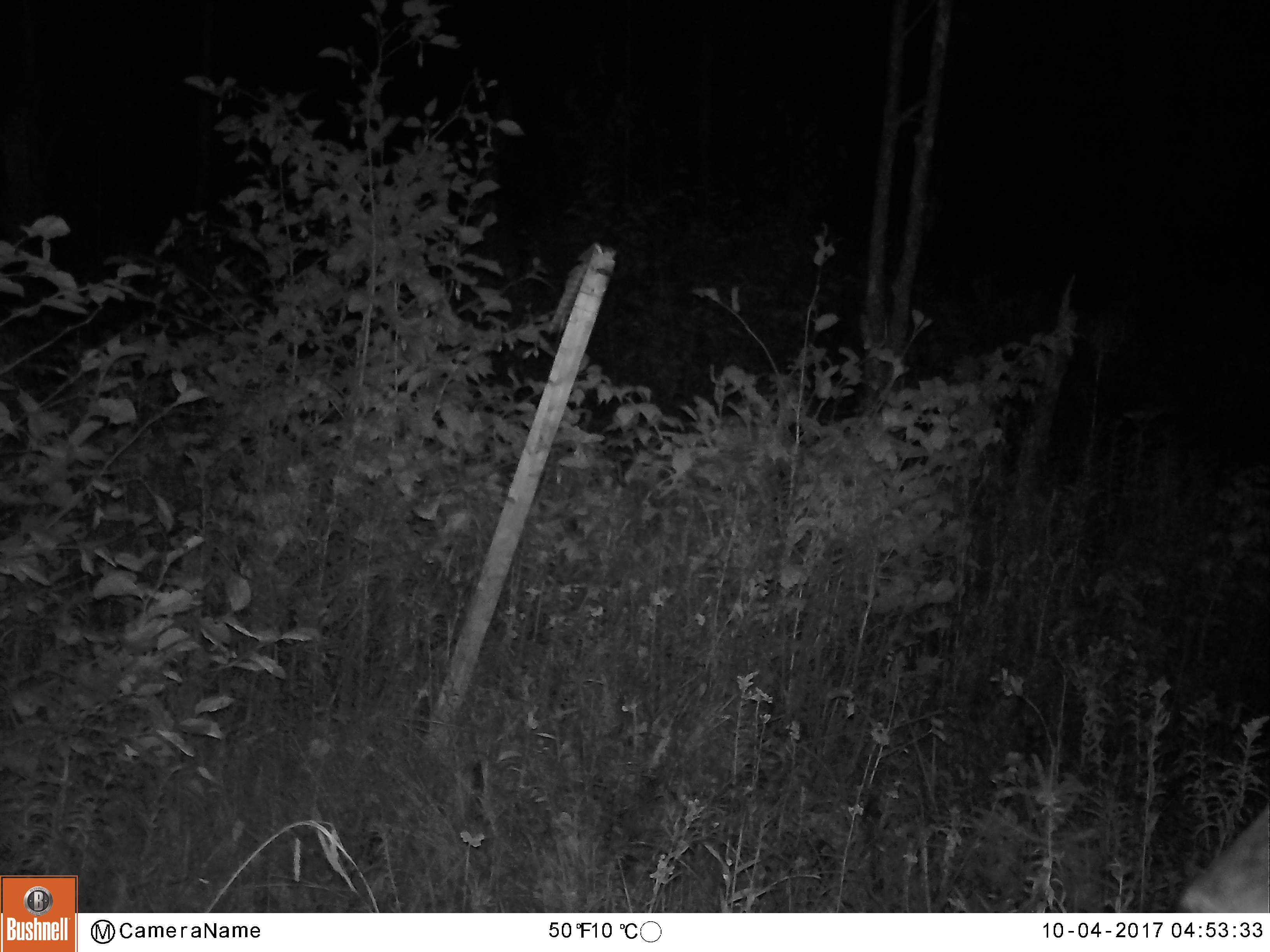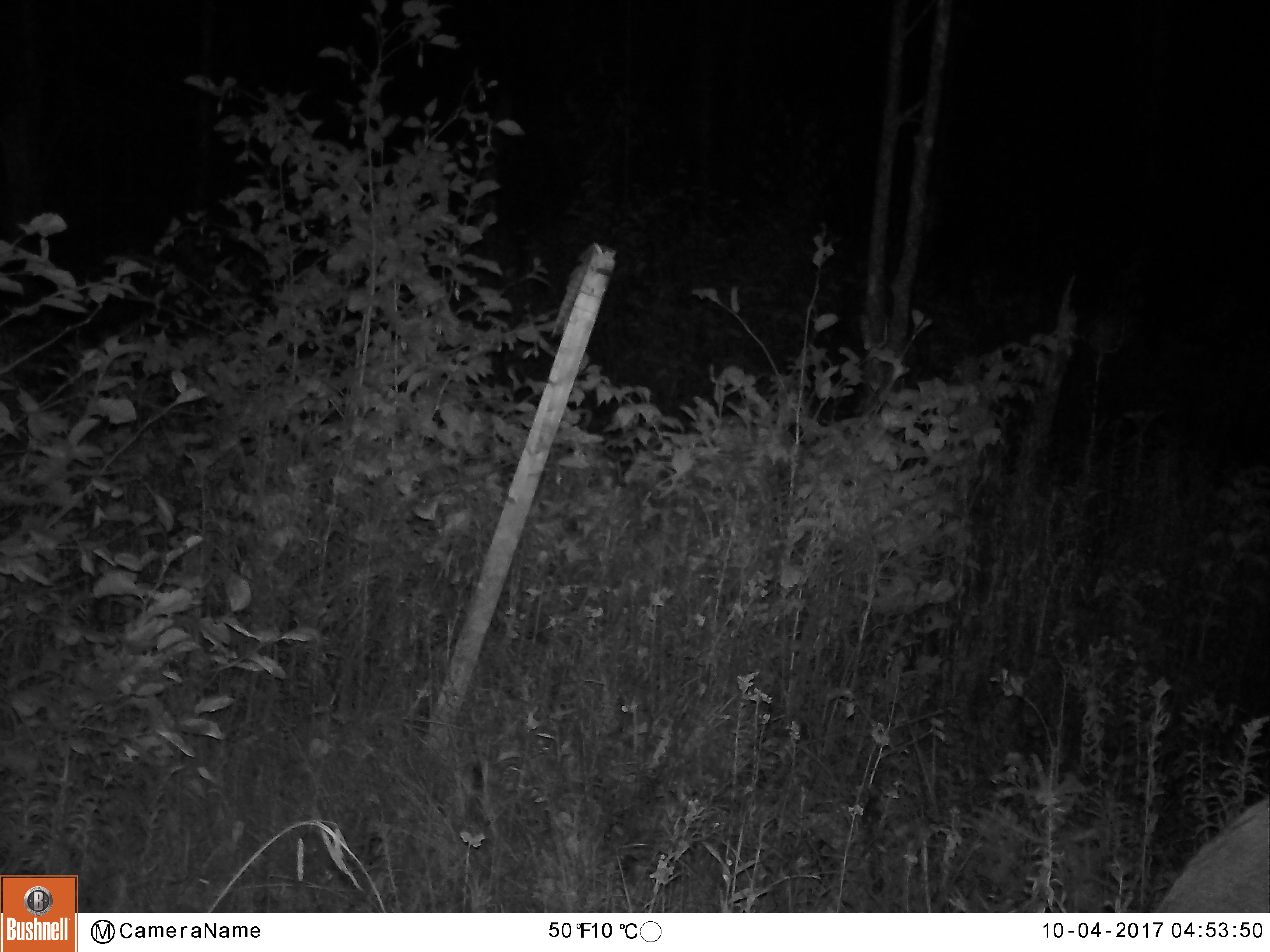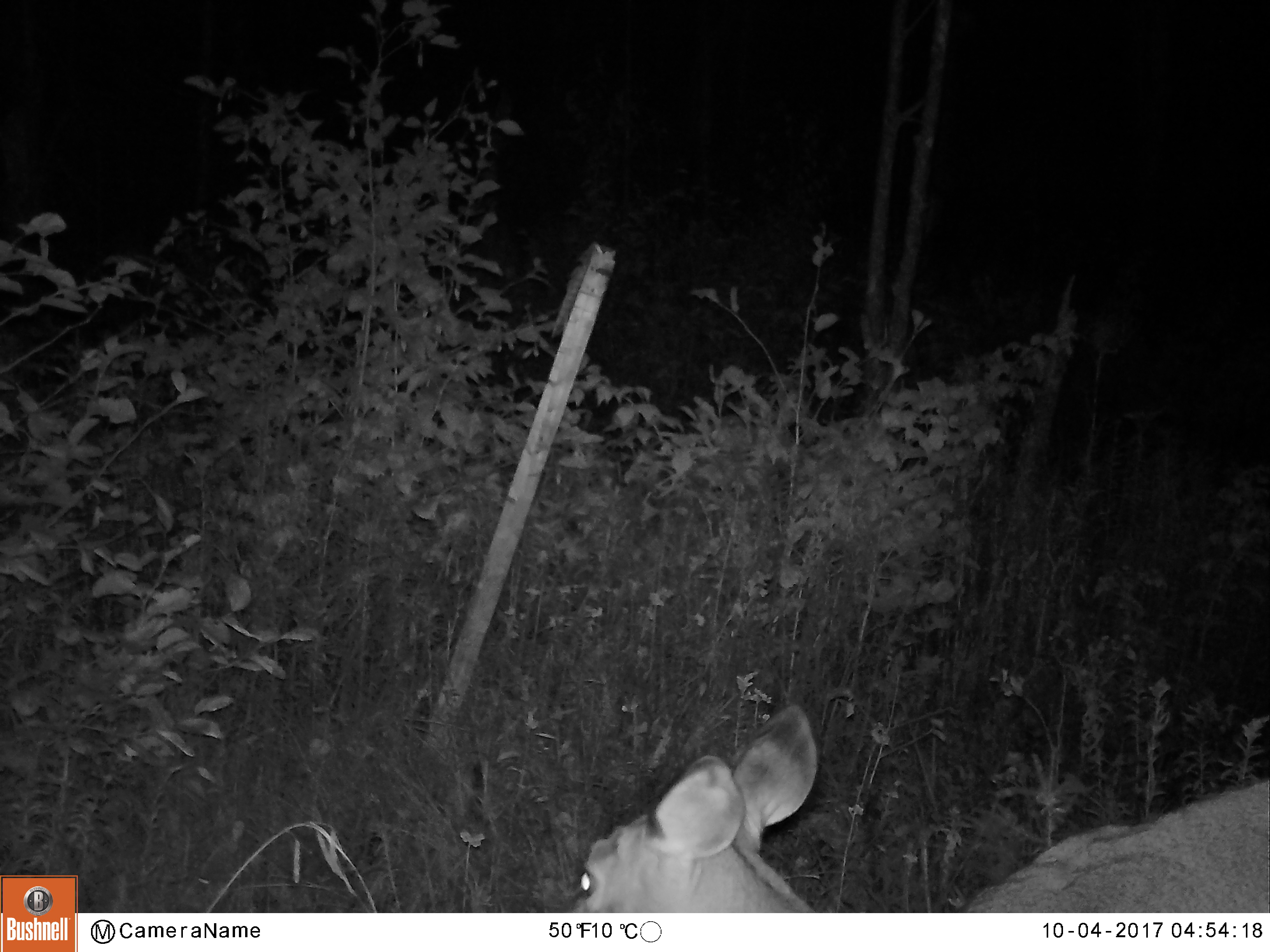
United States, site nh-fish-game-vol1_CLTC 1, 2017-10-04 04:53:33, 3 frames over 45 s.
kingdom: Animalia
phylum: Chordata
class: Mammalia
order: Artiodactyla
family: Cervidae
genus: Odocoileus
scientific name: Odocoileus virginianus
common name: white-tailed deer